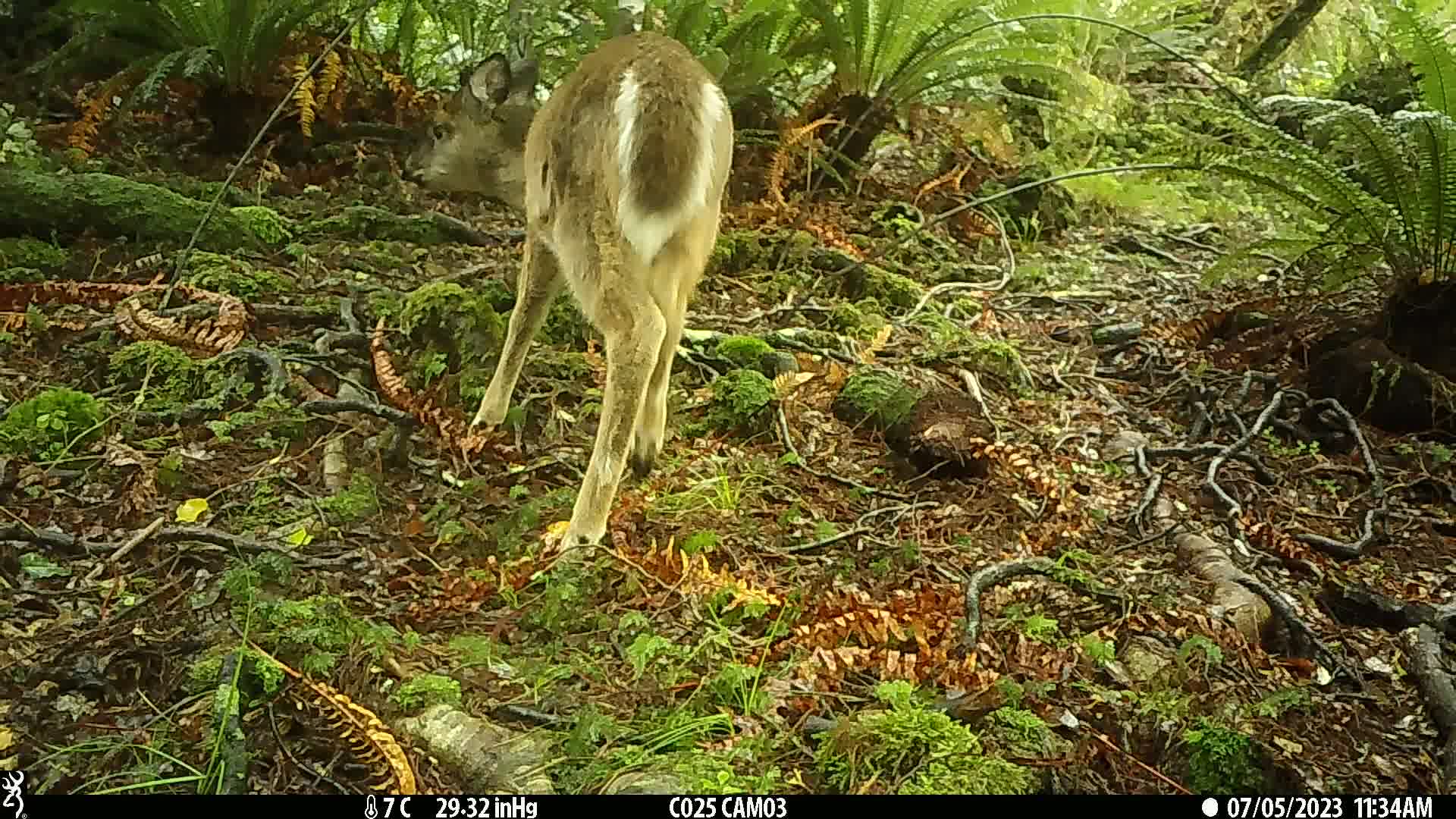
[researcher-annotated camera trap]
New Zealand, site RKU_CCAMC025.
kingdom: Animalia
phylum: Chordata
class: Mammalia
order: Artiodactyla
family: Cervidae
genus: Odocoileus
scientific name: Odocoileus virginianus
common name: white-tailed deer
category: white tailed deer